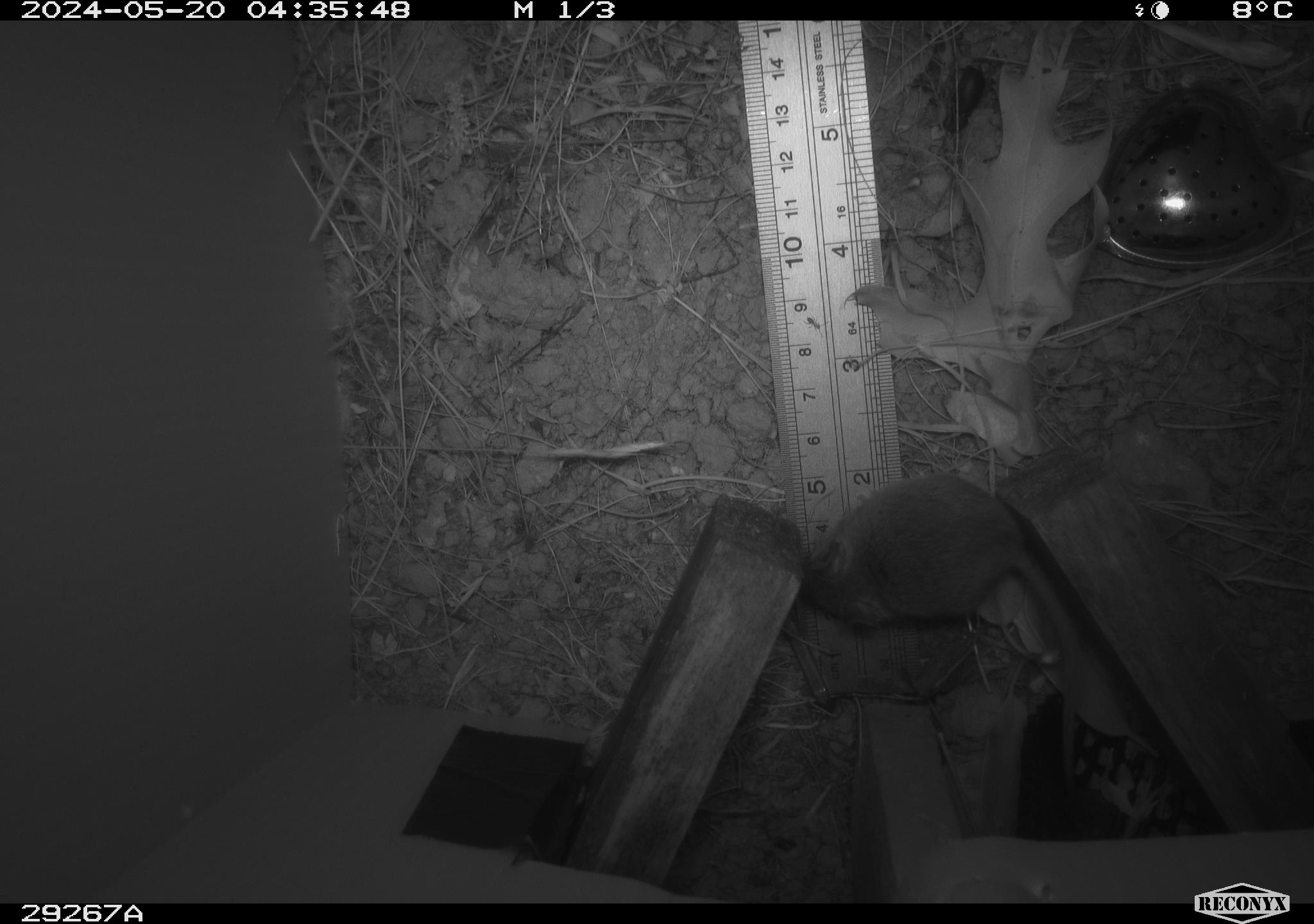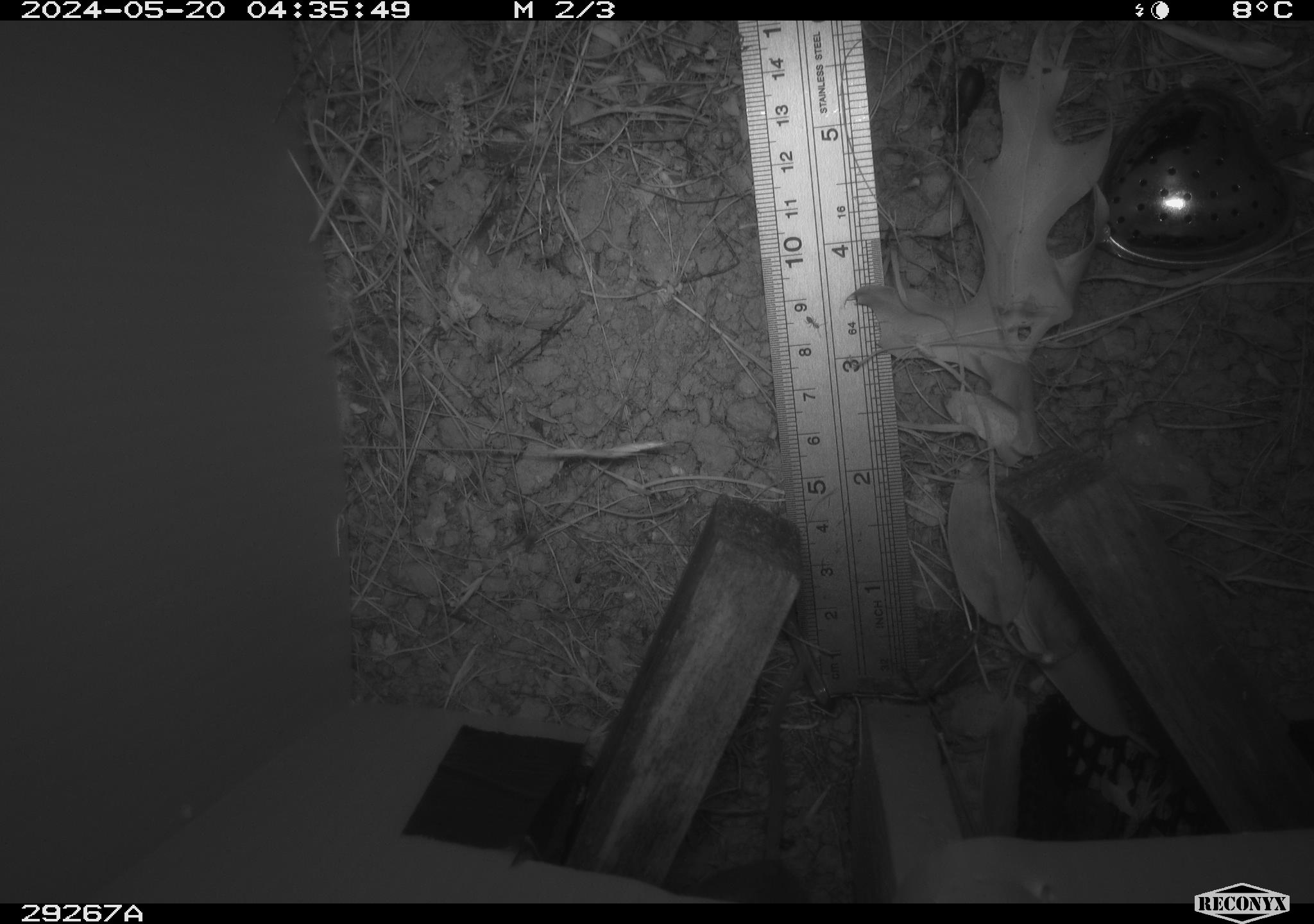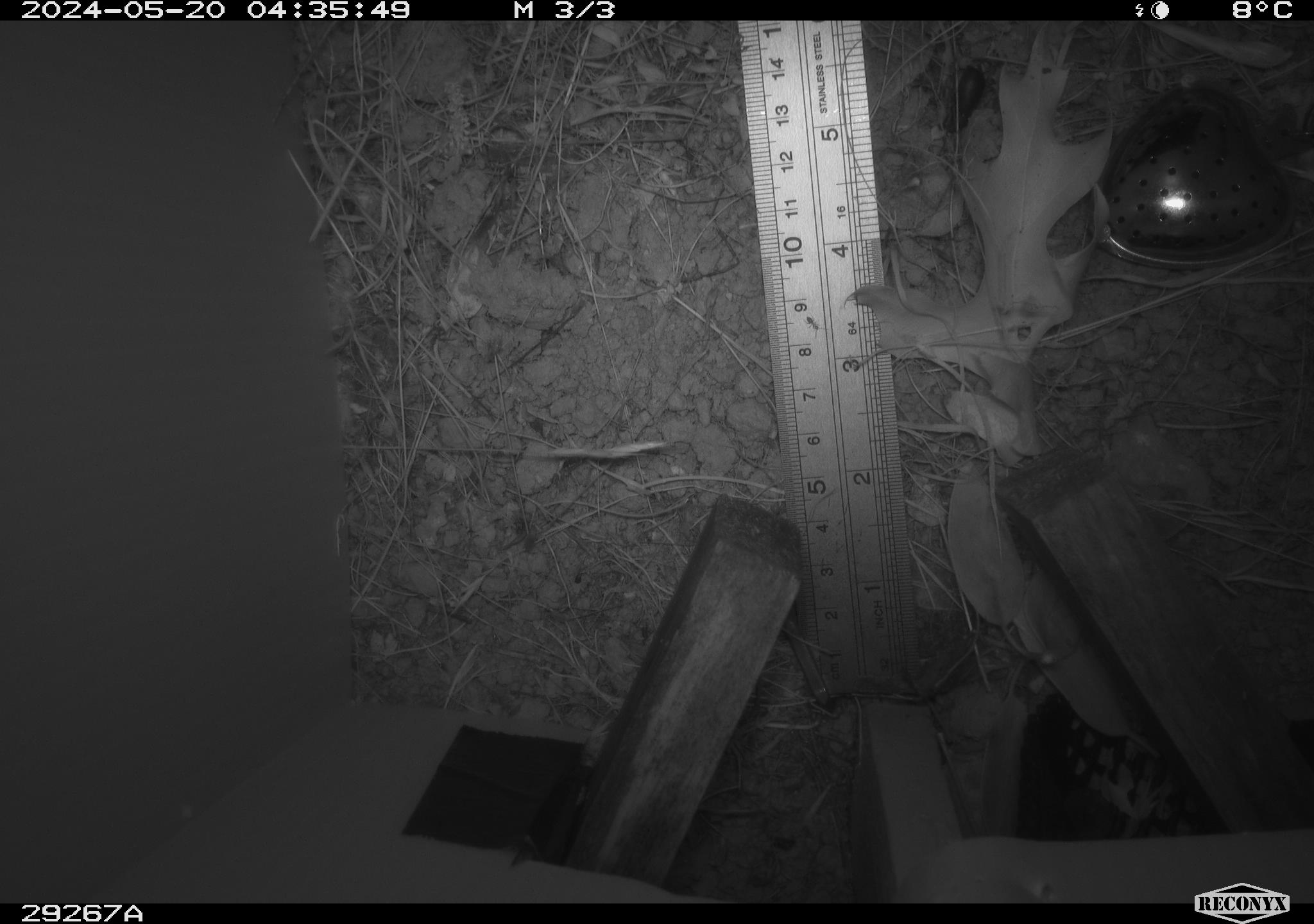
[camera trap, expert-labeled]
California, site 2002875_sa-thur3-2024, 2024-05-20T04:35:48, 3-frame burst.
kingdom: Animalia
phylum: Chordata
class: Mammalia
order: Rodentia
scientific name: Rodentia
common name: mouse species